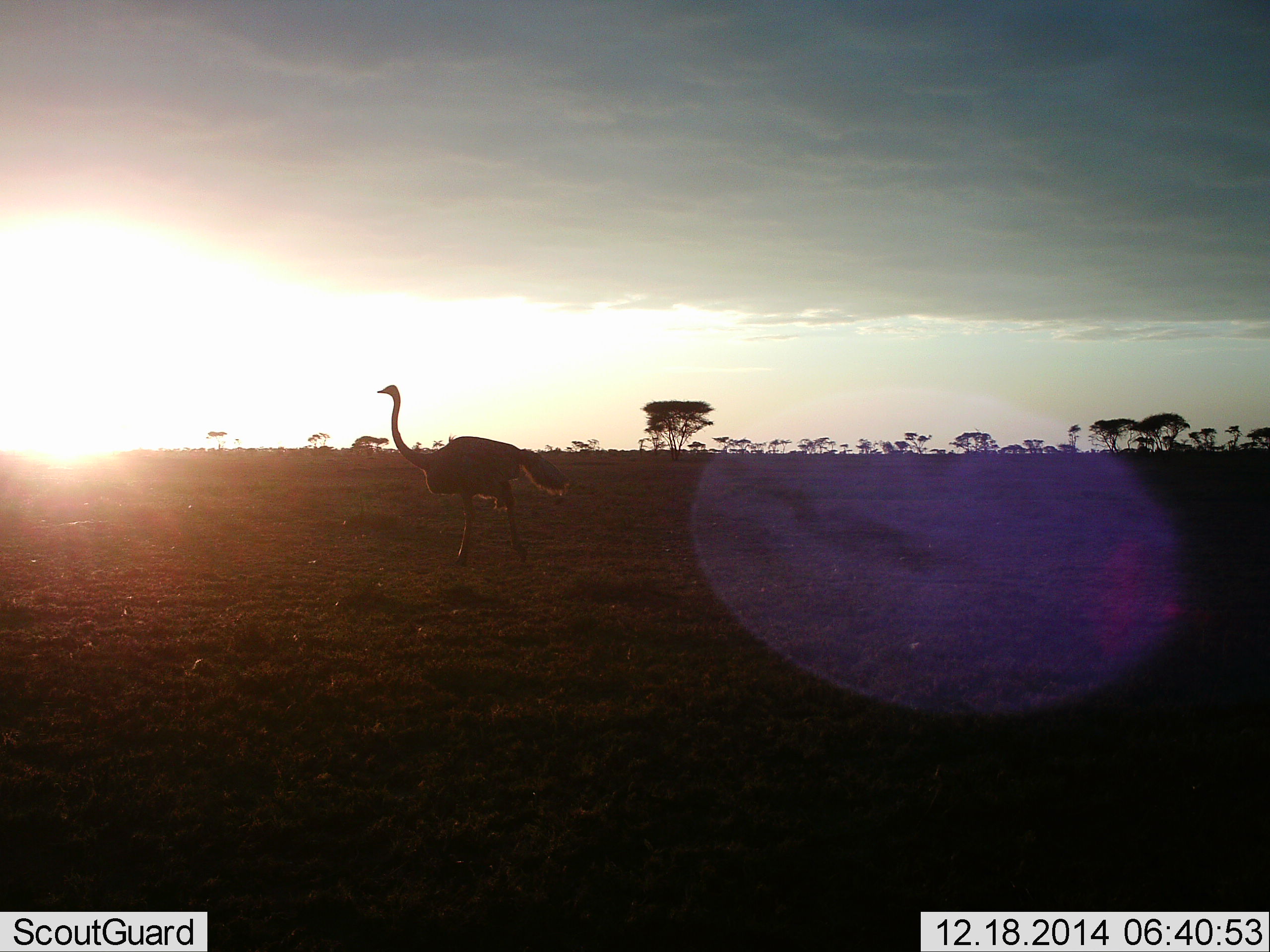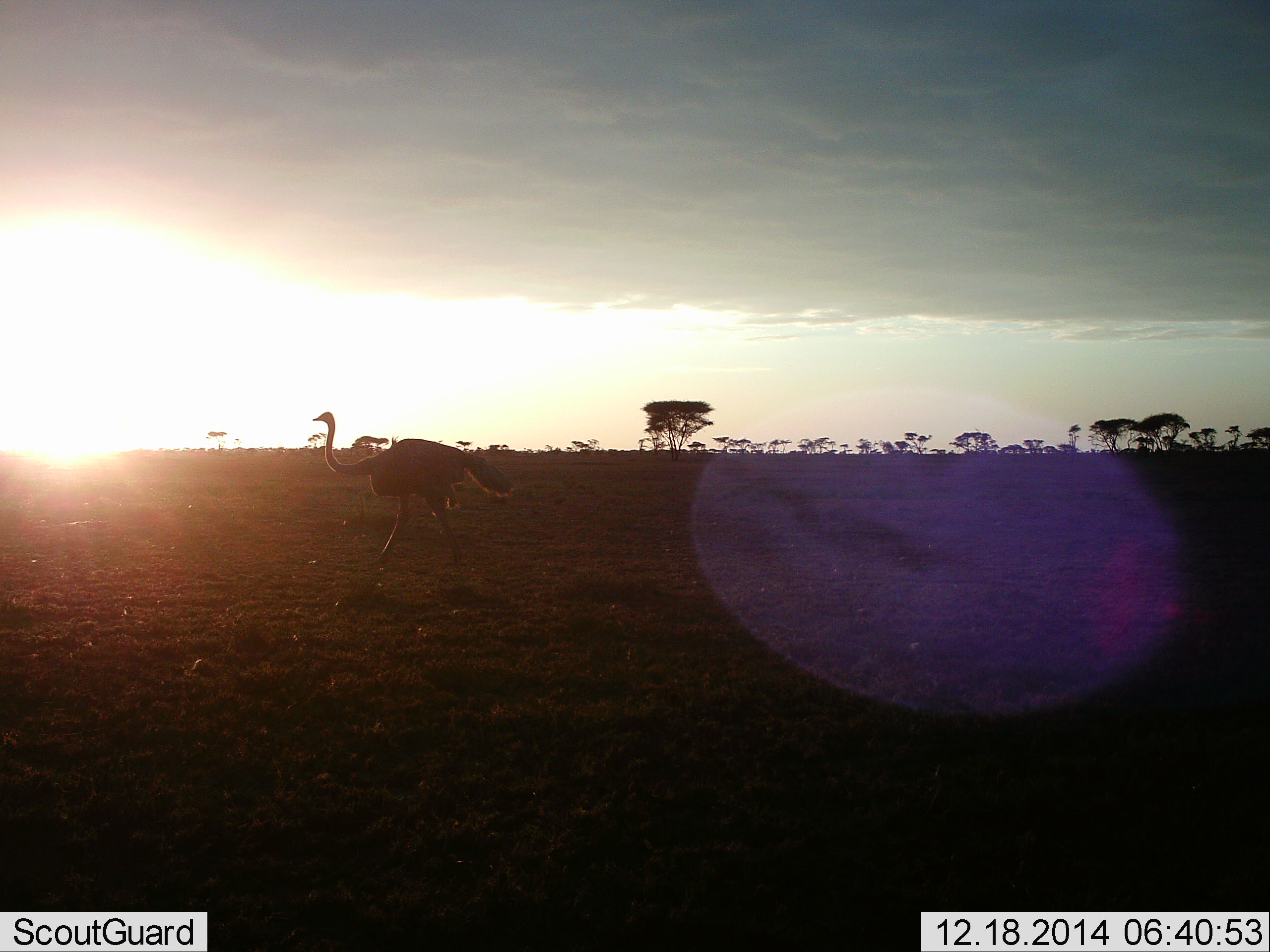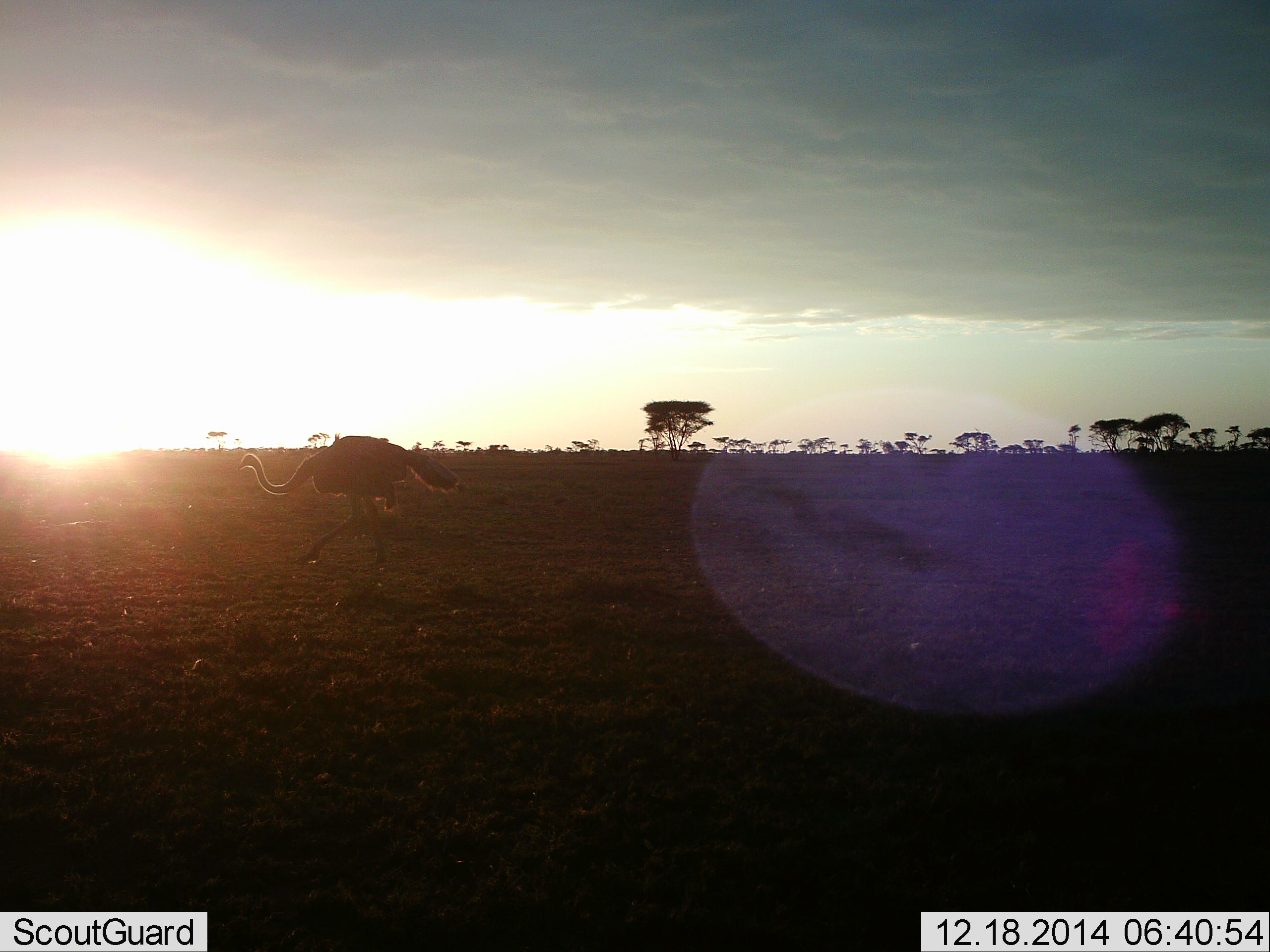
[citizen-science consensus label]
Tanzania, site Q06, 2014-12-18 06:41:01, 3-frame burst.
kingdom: Animalia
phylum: Chordata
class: Aves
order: Struthioniformes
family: Struthionidae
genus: Struthio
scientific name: Struthio camelus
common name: ostrich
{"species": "ostrich (Struthio camelus)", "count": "1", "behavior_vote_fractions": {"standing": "10%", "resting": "0%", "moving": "90%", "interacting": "0%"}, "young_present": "0%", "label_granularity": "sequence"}